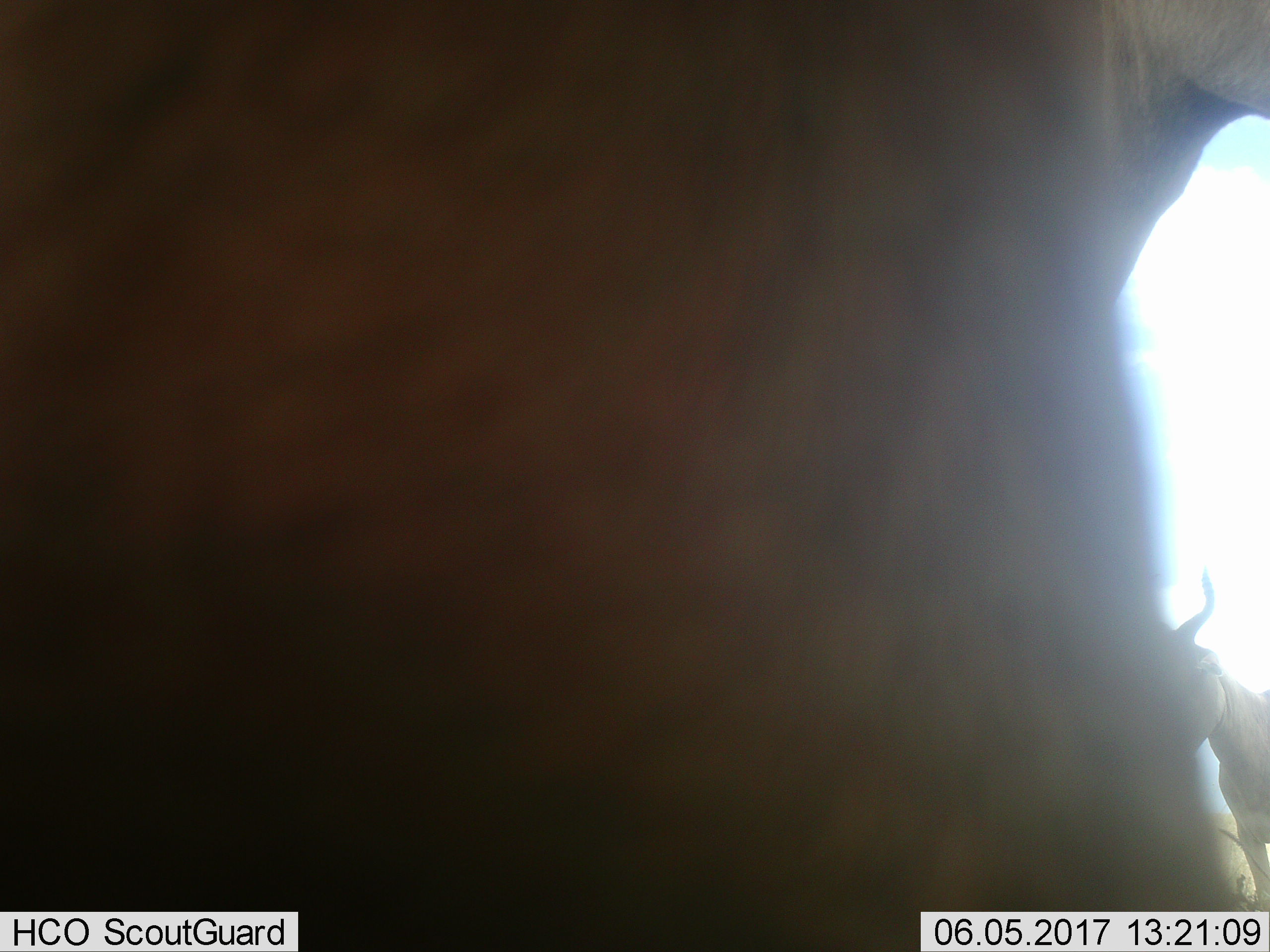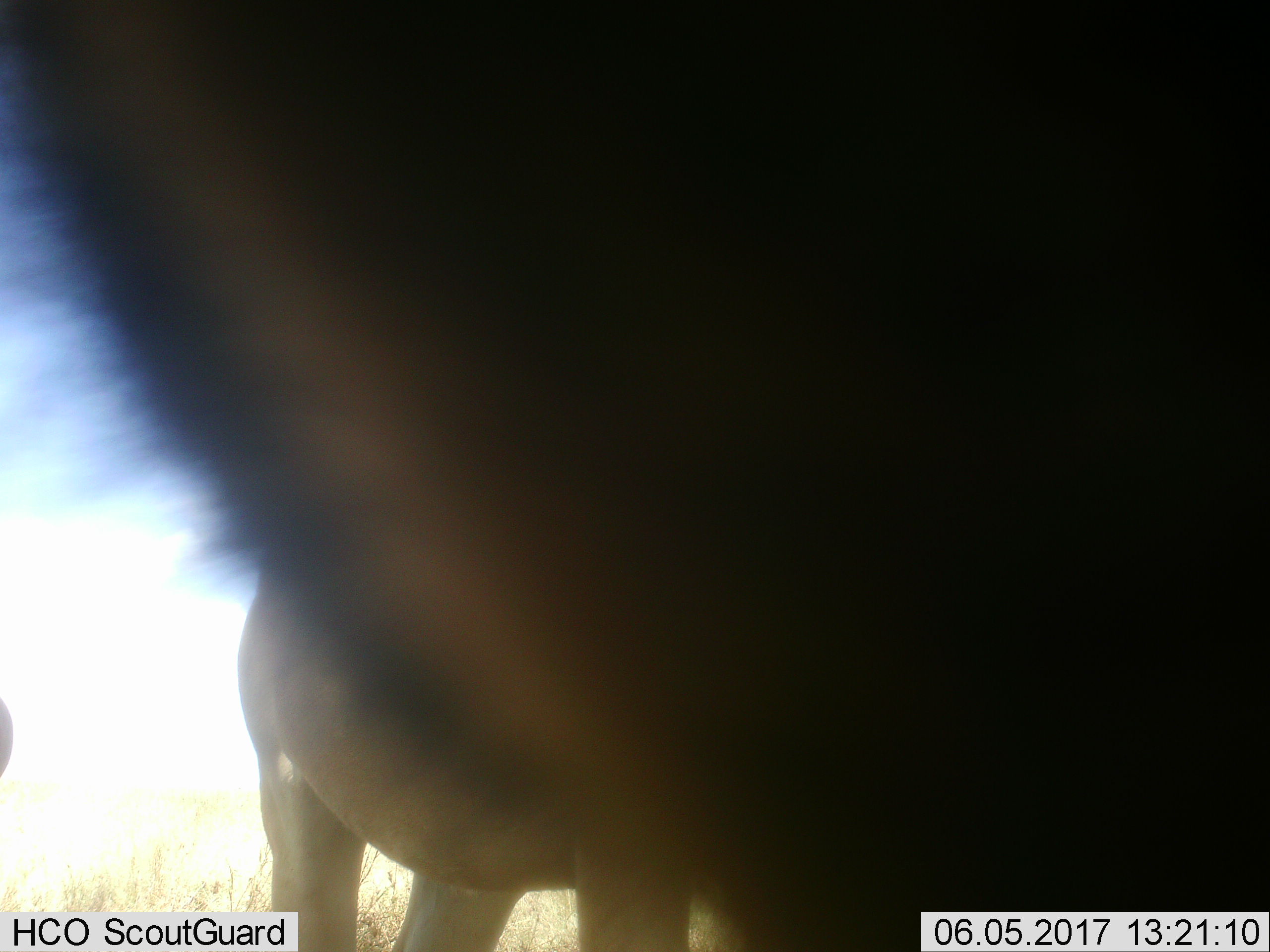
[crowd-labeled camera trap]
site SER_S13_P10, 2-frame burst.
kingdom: Animalia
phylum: Chordata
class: Mammalia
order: Artiodactyla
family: Bovidae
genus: Alcelaphus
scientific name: Alcelaphus buselaphus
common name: hartebeest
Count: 3.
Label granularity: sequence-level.